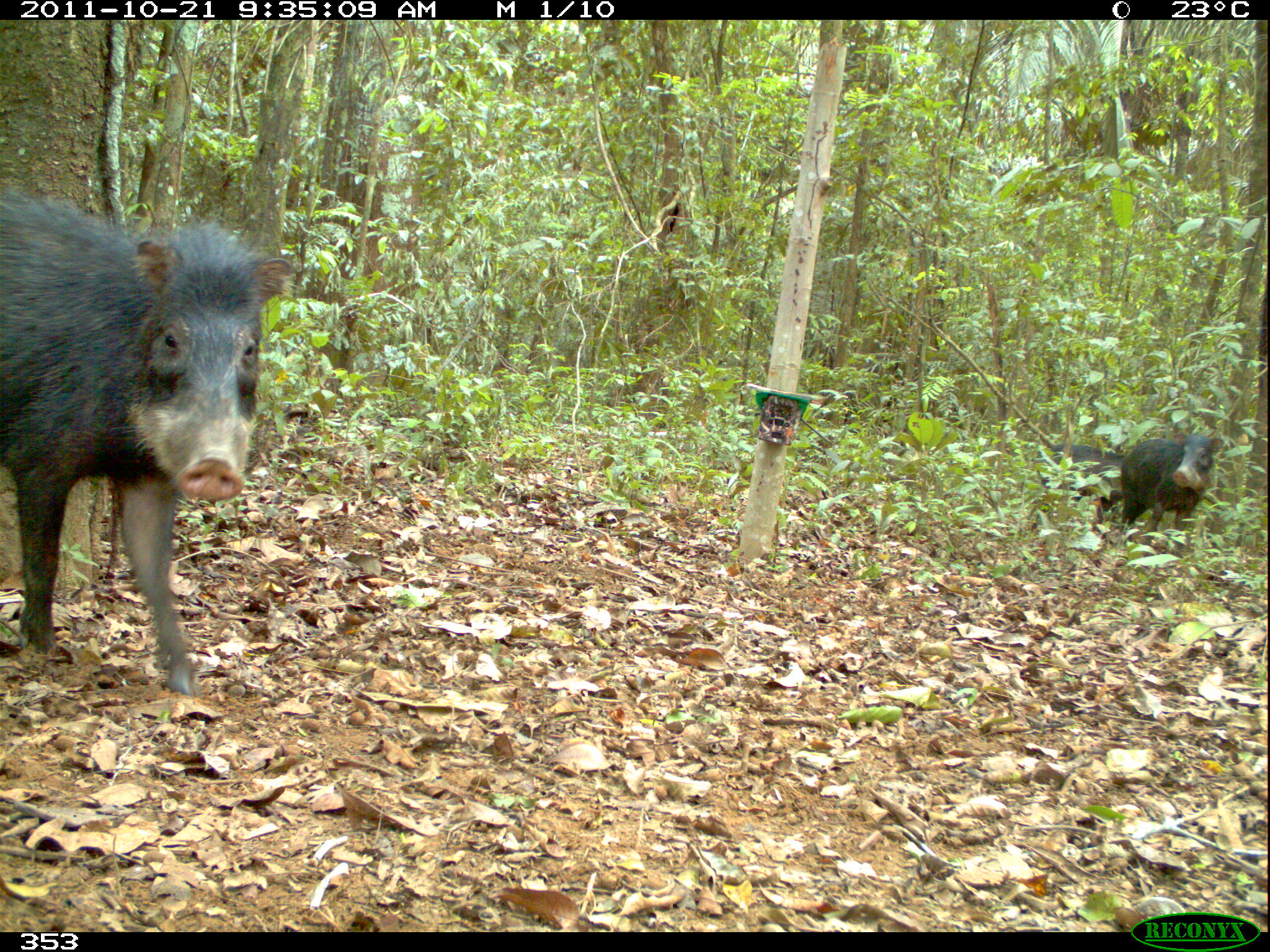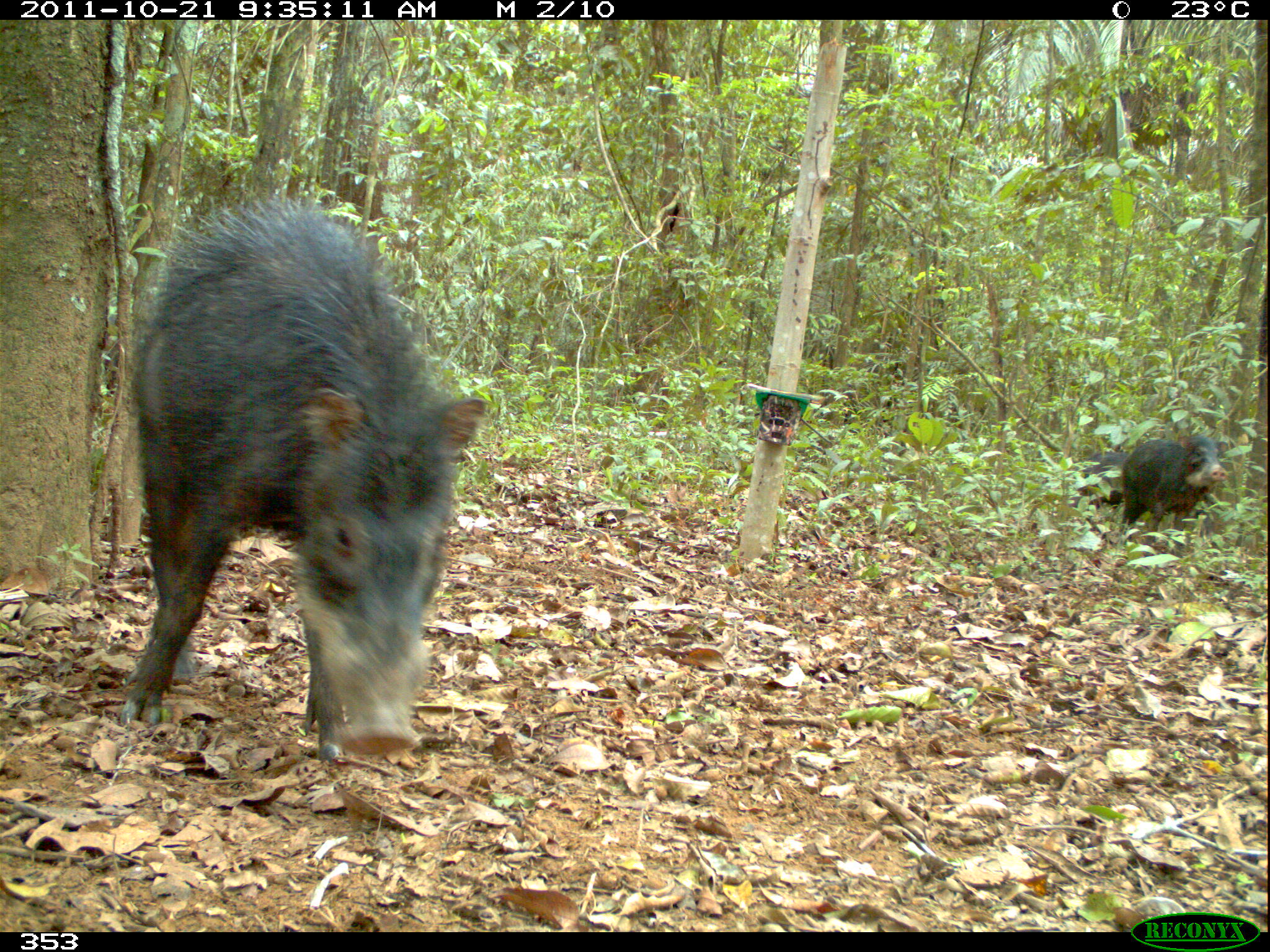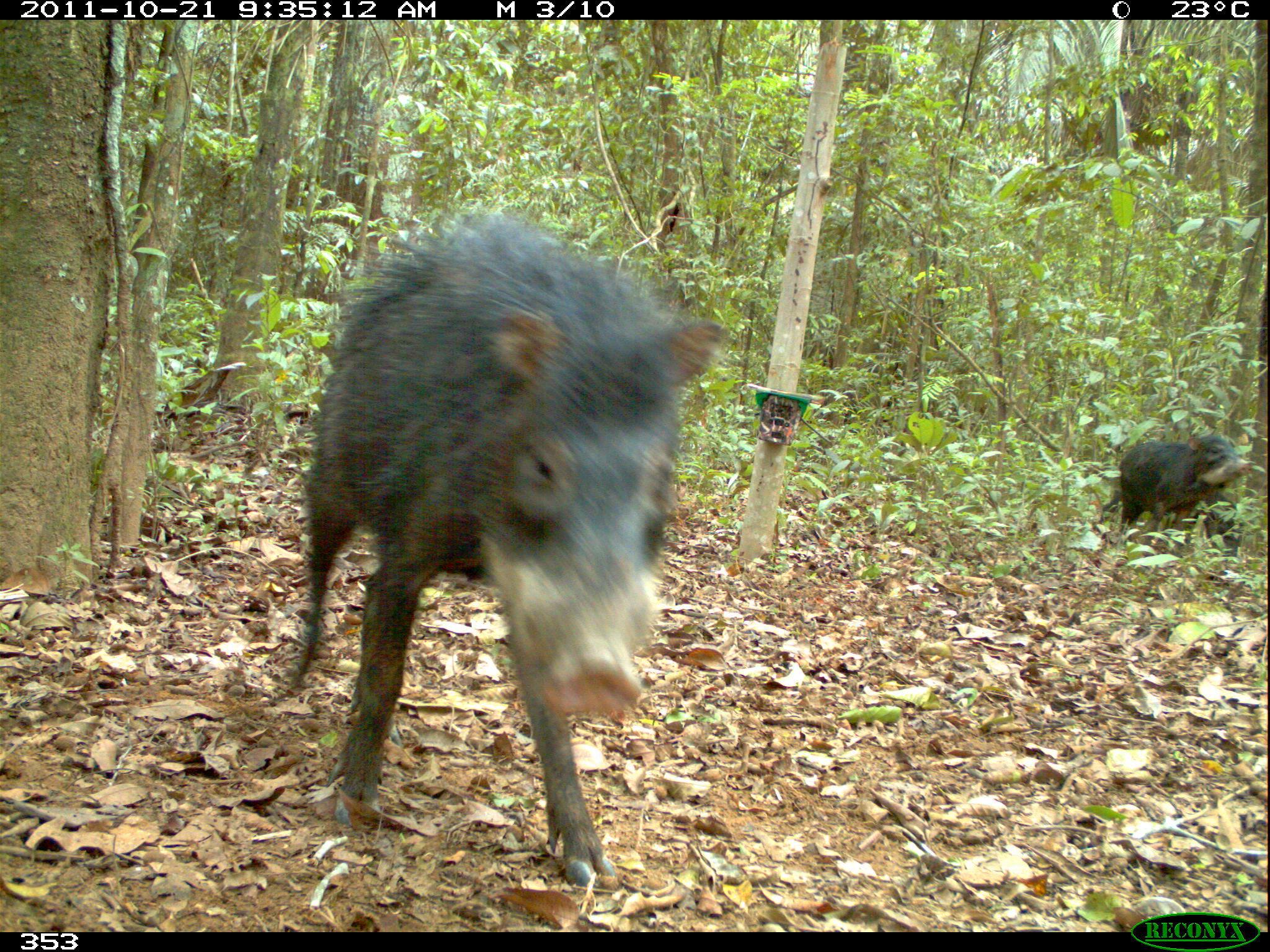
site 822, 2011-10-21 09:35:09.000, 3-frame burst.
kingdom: Animalia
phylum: Chordata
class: Mammalia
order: Artiodactyla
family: Tayassuidae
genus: Tayassu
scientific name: Tayassu pecari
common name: white-lipped peccary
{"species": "Tayassu pecari (white-lipped peccary)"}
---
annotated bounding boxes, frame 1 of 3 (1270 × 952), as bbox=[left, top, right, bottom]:
tayassu pecari: bbox=[0, 189, 296, 693]; bbox=[1118, 431, 1225, 552]; bbox=[1038, 442, 1128, 532]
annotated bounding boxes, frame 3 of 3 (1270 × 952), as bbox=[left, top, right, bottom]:
tayassu pecari: bbox=[286, 216, 729, 889]; bbox=[1115, 433, 1253, 550]; bbox=[1096, 480, 1245, 559]